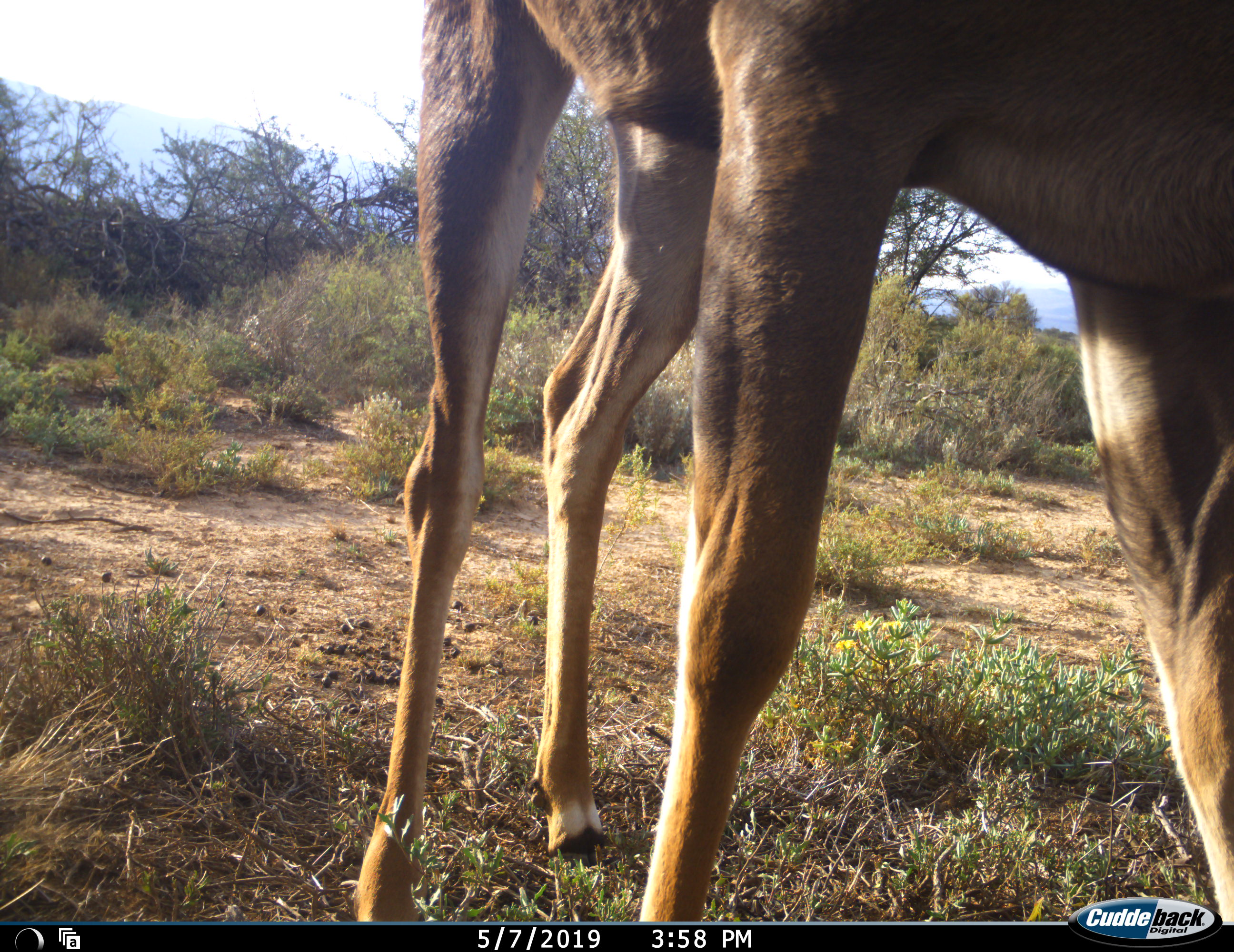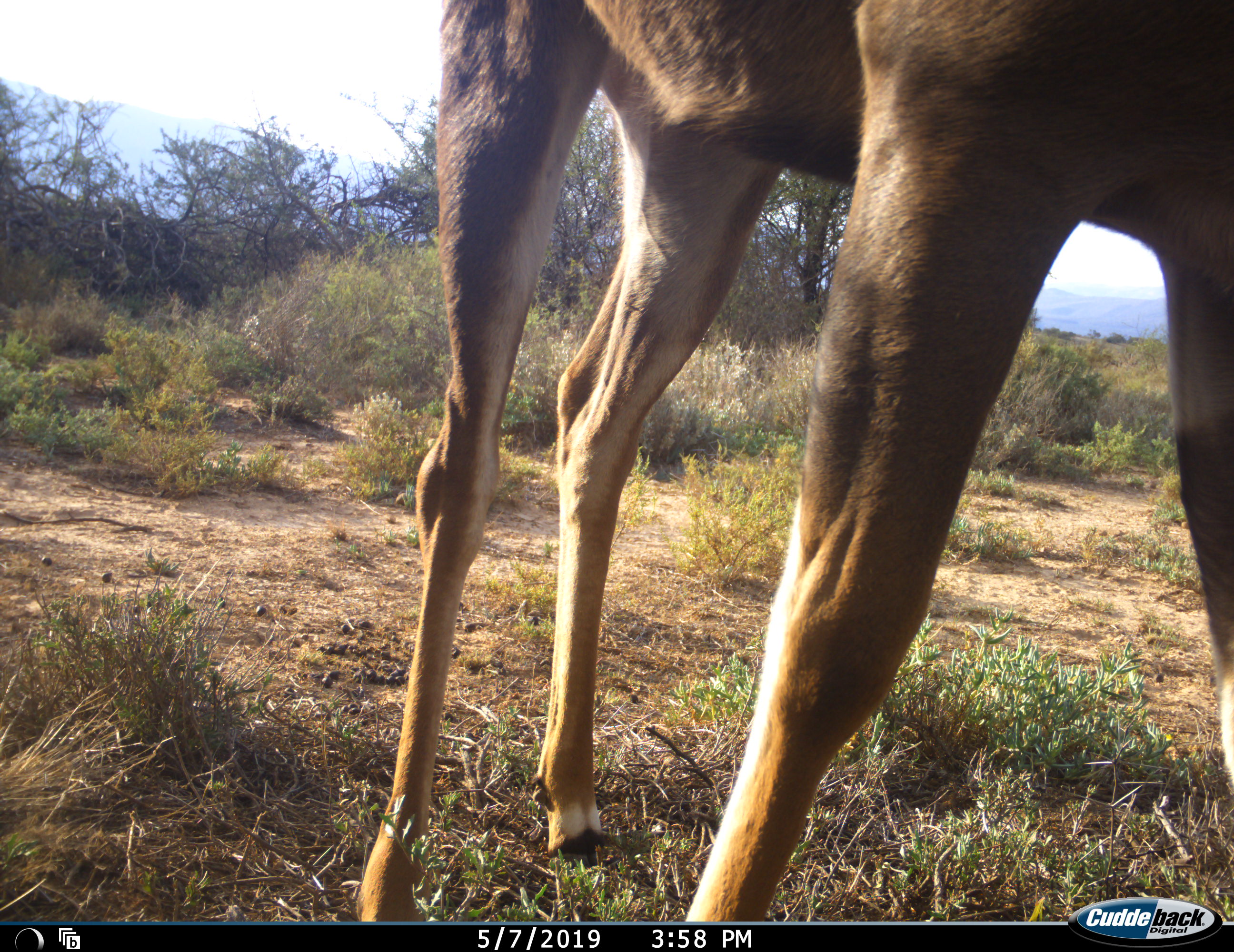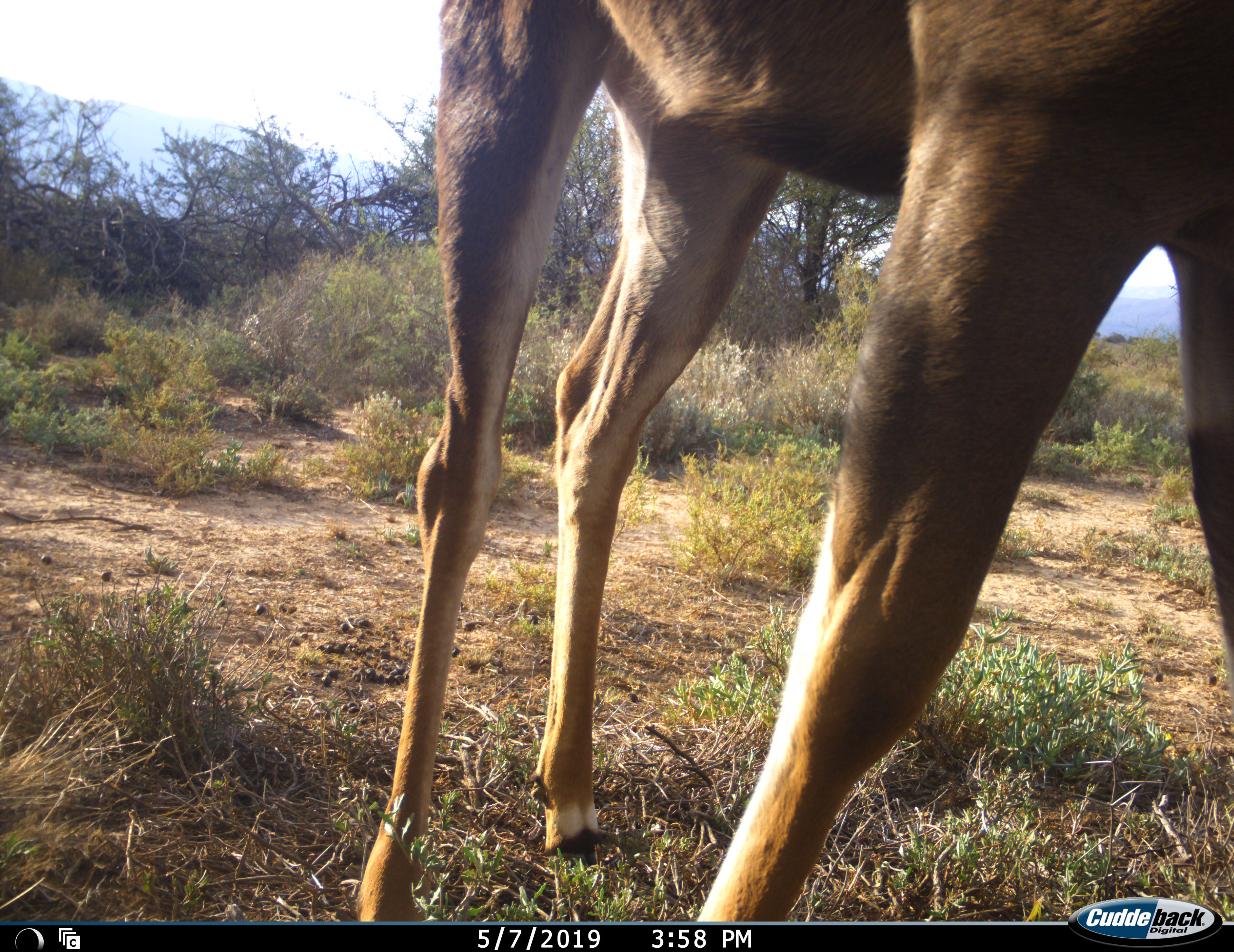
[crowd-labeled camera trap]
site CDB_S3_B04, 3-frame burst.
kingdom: Animalia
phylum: Chordata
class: Mammalia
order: Artiodactyla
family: Bovidae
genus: Tragelaphus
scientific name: Tragelaphus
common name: kudu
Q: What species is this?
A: Kudu (Tragelaphus).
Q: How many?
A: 1.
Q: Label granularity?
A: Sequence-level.